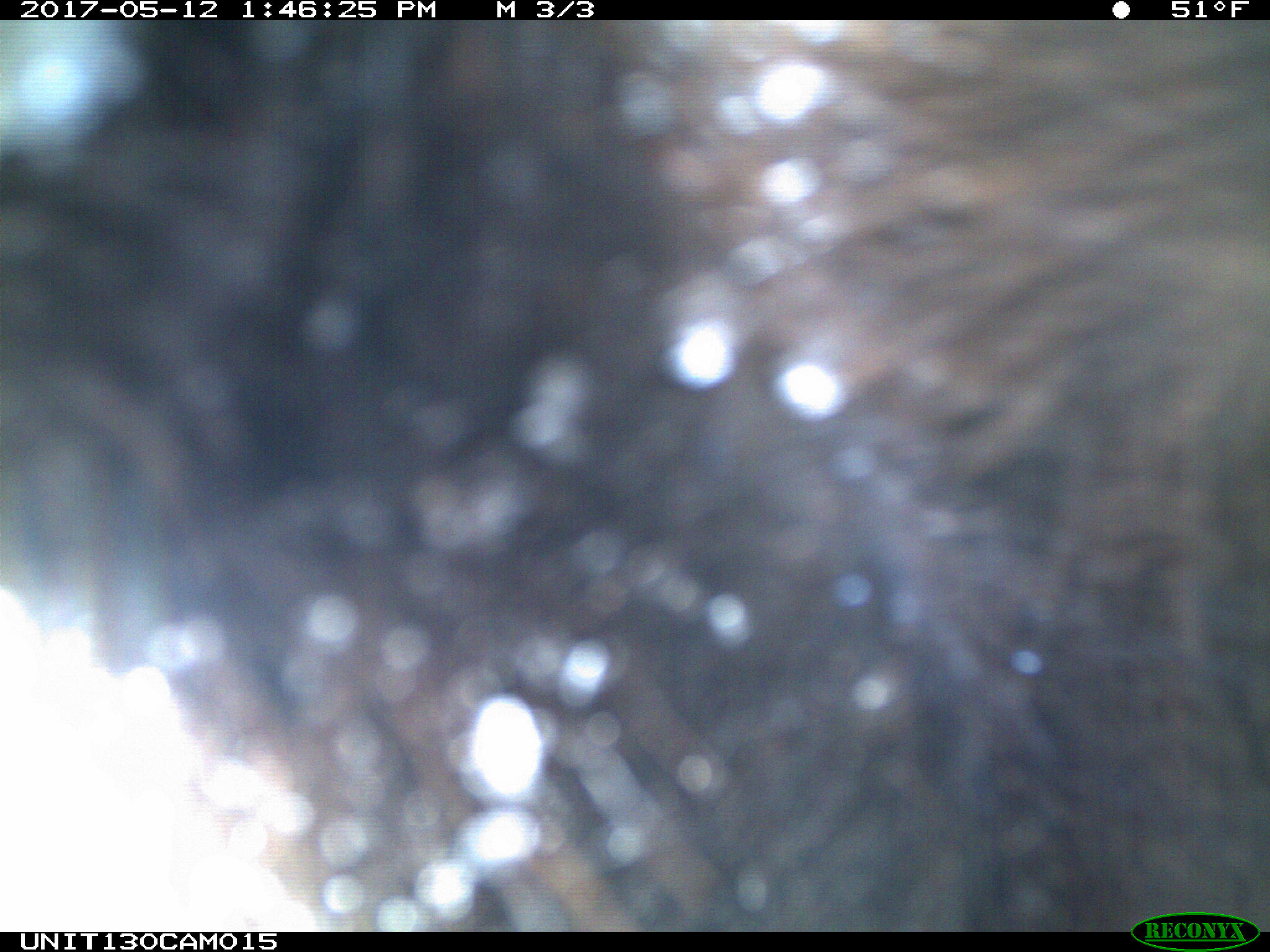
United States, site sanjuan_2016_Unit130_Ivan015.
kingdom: Animalia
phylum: Chordata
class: Mammalia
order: Carnivora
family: Ursidae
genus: Ursus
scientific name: Ursus americanus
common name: american black bear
Ursus americanus (american black bear).